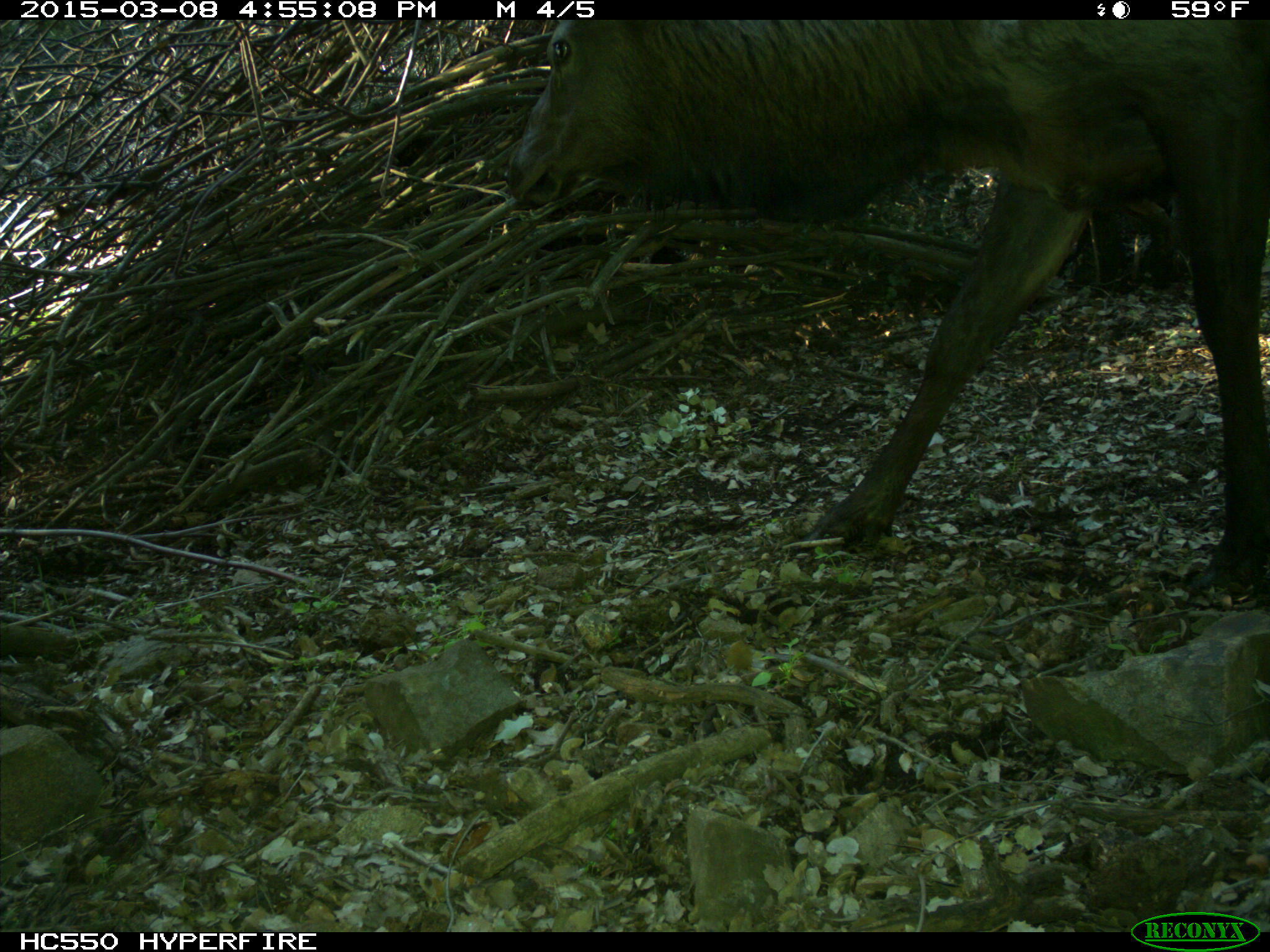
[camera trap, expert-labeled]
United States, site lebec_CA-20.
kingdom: Animalia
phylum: Chordata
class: Mammalia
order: Artiodactyla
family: Cervidae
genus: Cervus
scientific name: Cervus canadensis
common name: elk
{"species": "Cervus canadensis (elk)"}